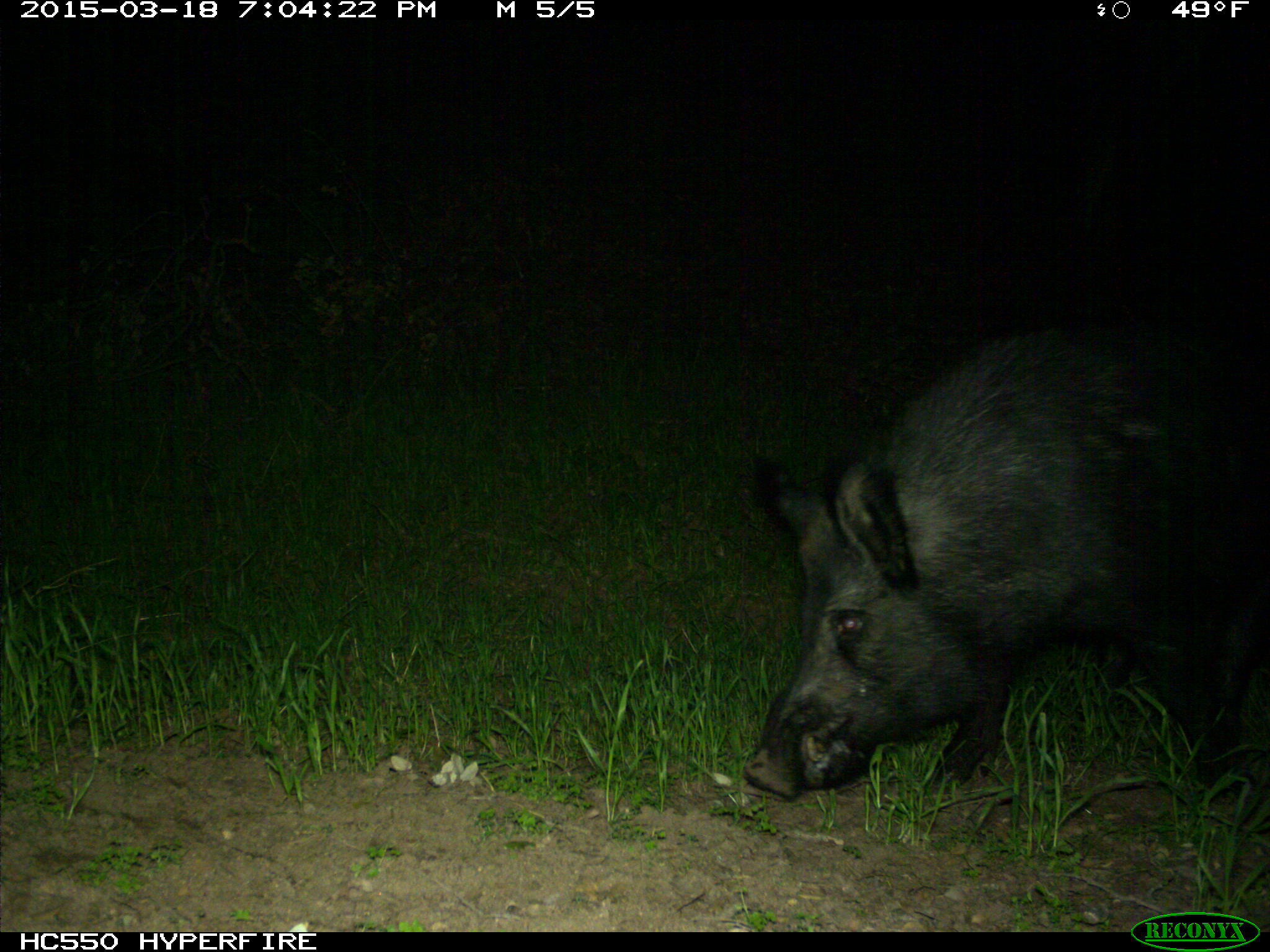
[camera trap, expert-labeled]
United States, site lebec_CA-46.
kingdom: Animalia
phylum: Chordata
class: Mammalia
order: Artiodactyla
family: Suidae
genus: Sus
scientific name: Sus scrofa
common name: wild boar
Sus scrofa (wild boar).